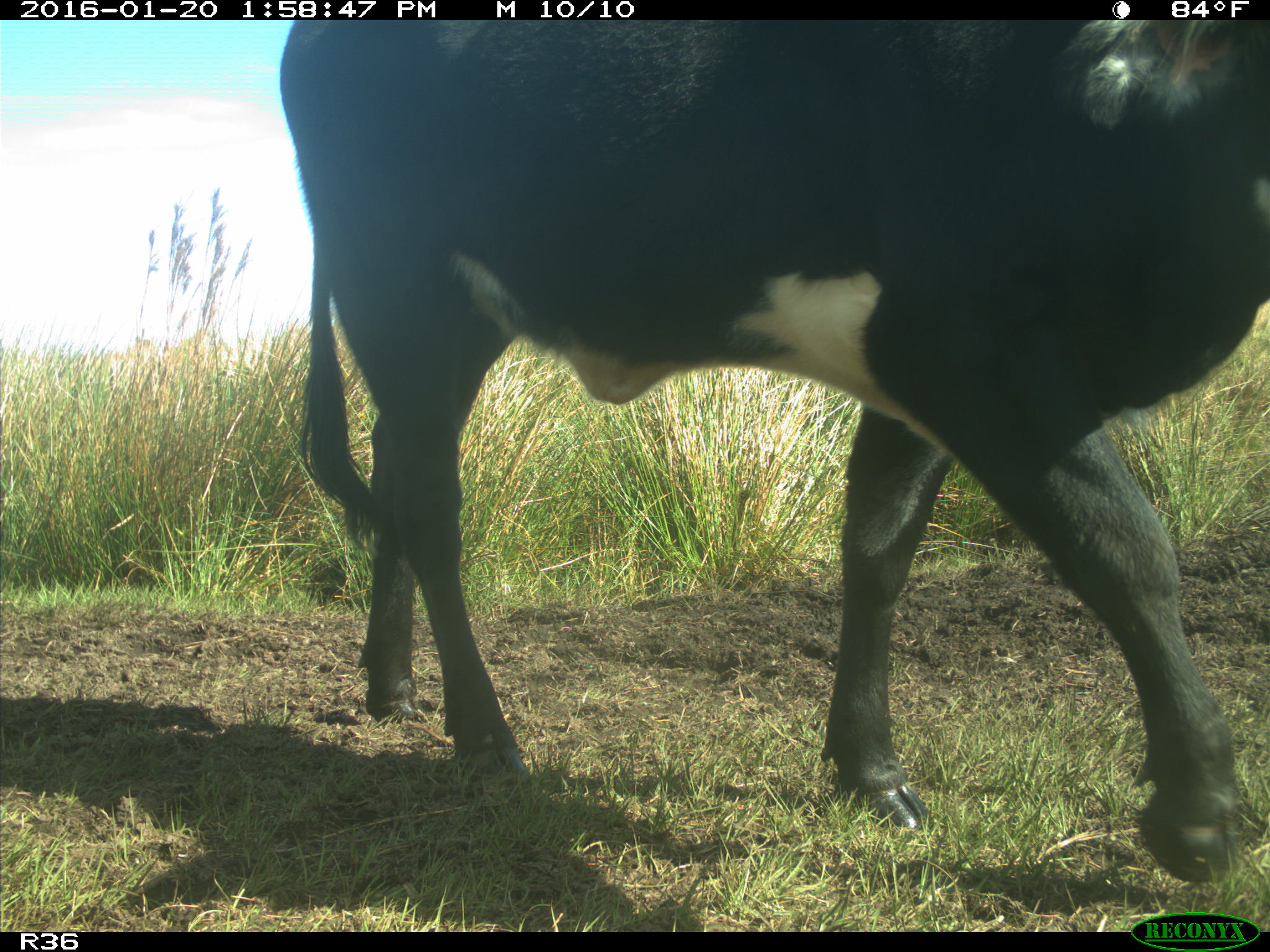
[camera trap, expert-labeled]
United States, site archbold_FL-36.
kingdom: Animalia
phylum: Chordata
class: Mammalia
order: Artiodactyla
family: Bovidae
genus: Bos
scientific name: Bos taurus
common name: domestic cow